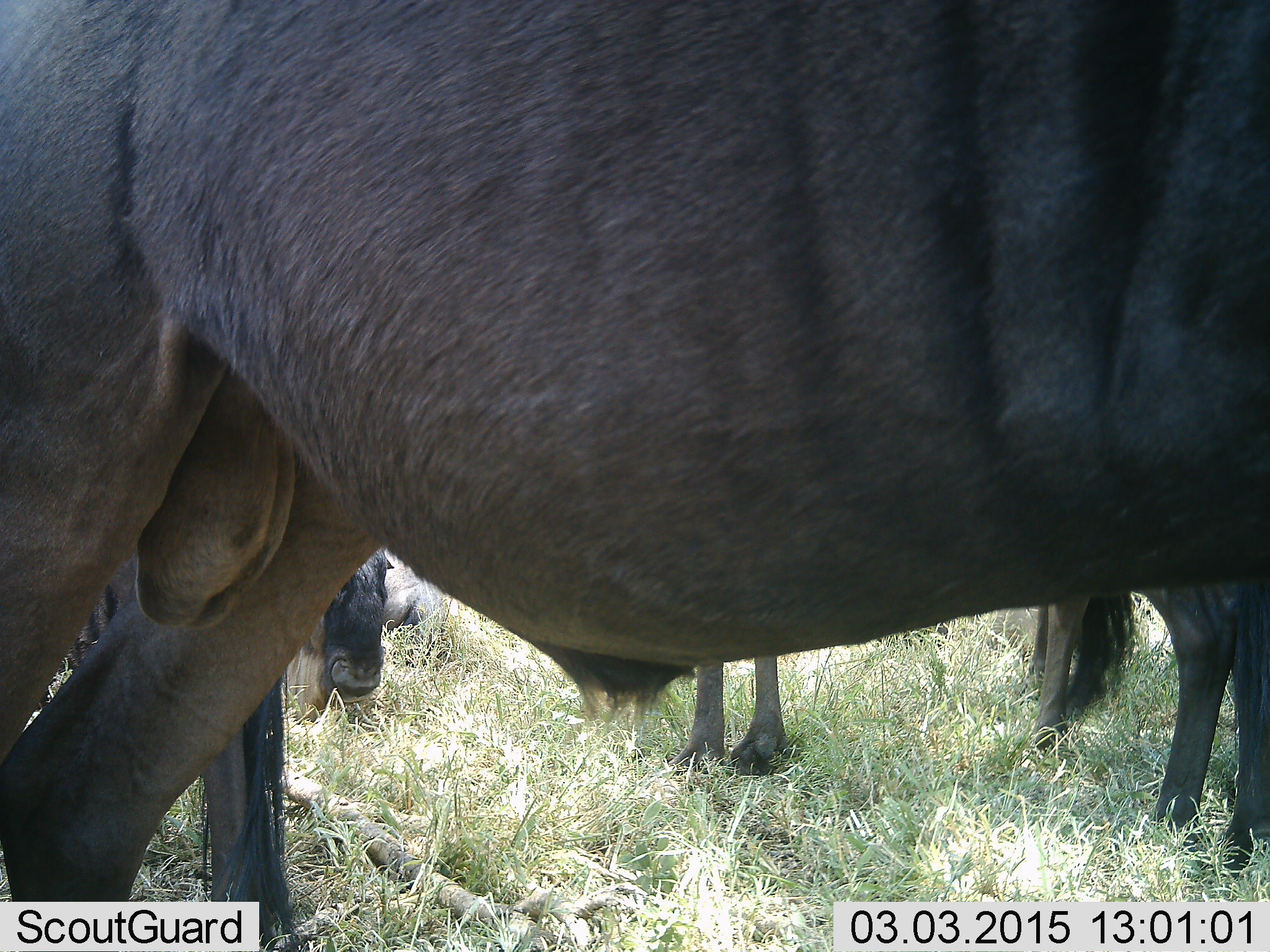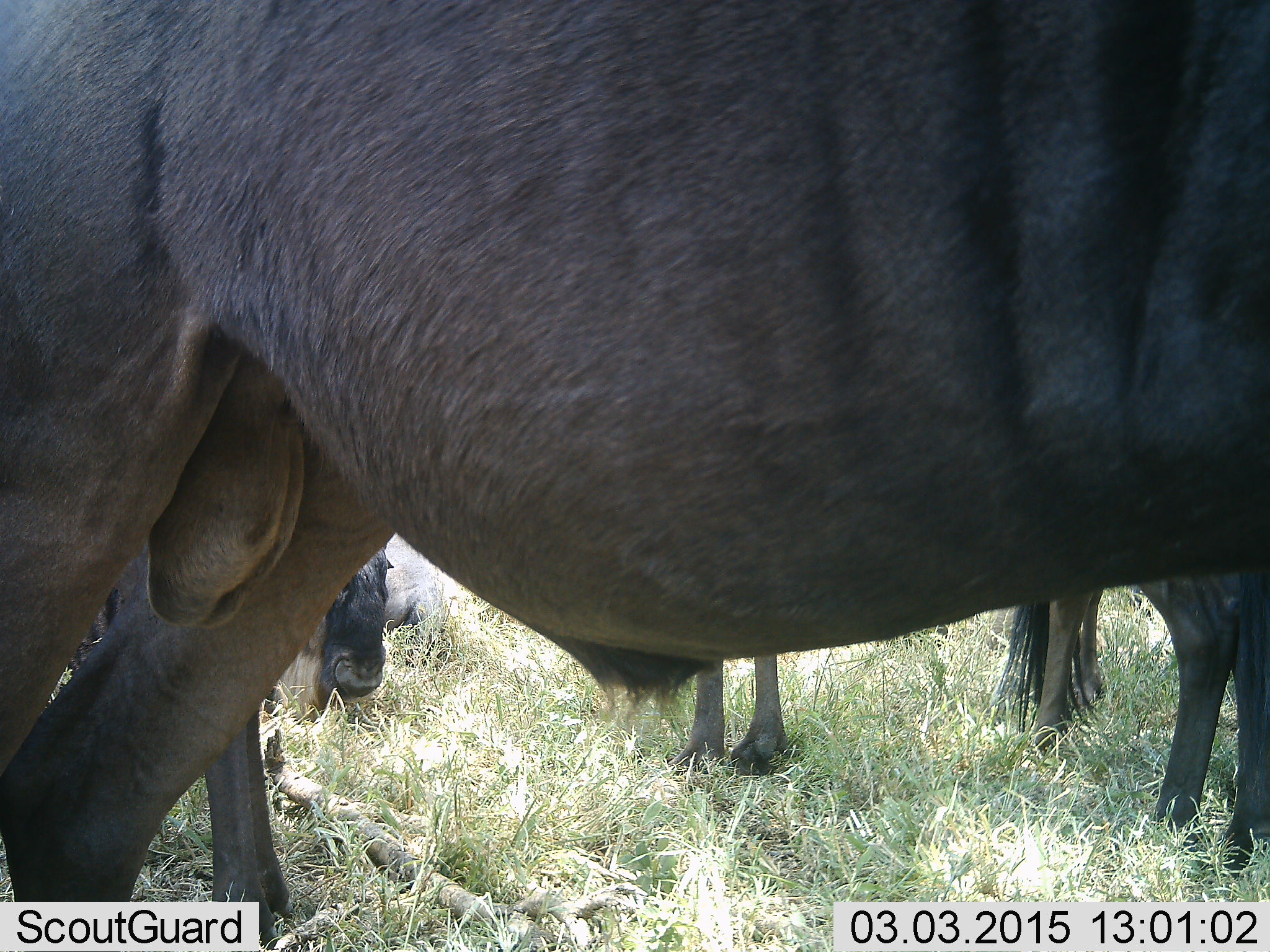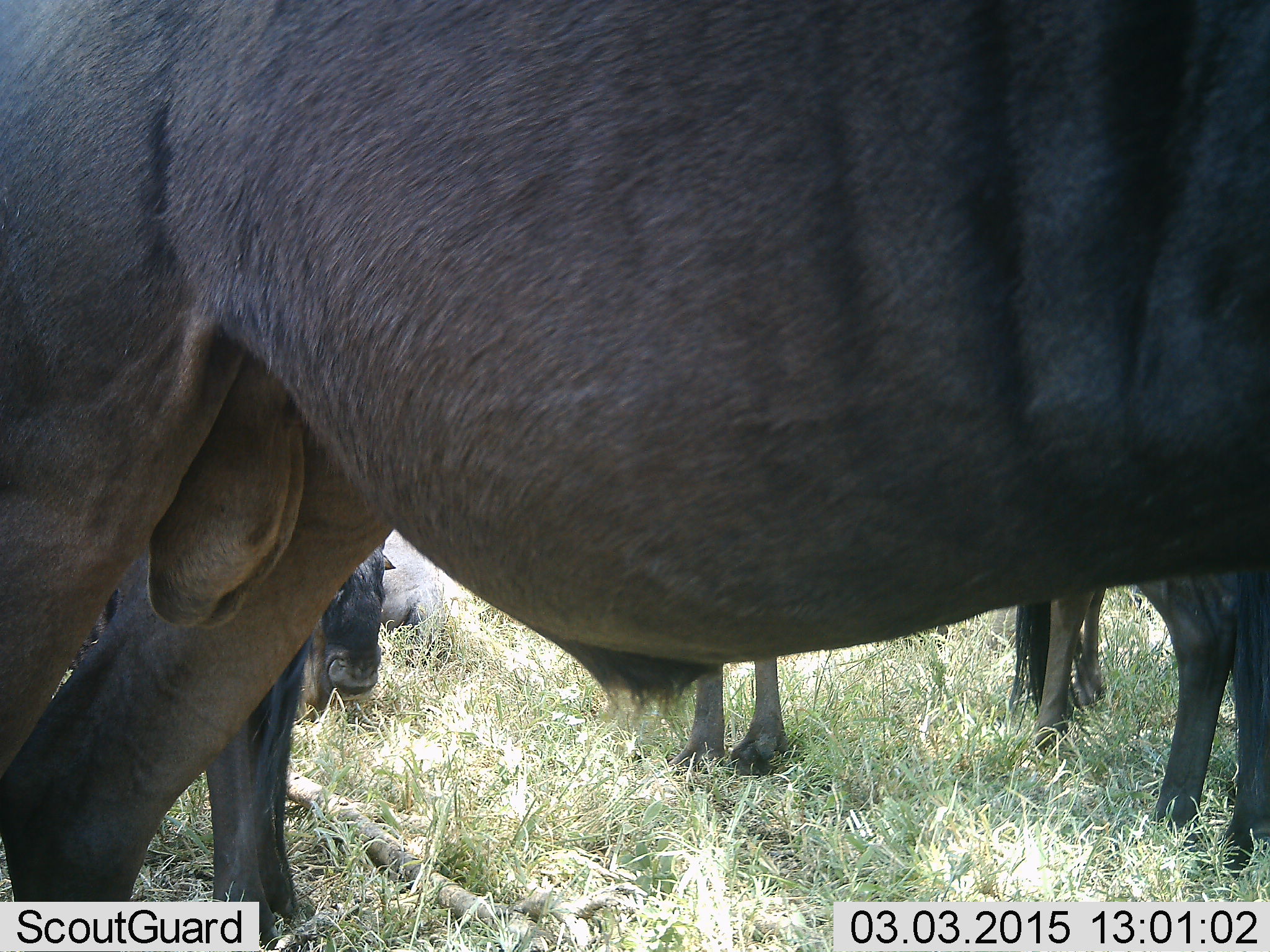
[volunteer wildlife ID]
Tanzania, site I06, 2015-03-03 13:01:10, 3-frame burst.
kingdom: Animalia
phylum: Chordata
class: Mammalia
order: Artiodactyla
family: Bovidae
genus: Connochaetes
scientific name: Connochaetes taurinus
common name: blue wildebeest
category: wildebeest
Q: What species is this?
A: Wildebeest (blue wildebeest) (Connochaetes taurinus).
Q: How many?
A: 4.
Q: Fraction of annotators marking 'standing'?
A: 90%.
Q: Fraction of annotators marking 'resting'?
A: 60%.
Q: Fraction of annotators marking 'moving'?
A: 0%.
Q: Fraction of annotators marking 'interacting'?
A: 0%.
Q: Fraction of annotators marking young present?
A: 0%.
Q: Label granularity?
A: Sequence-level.